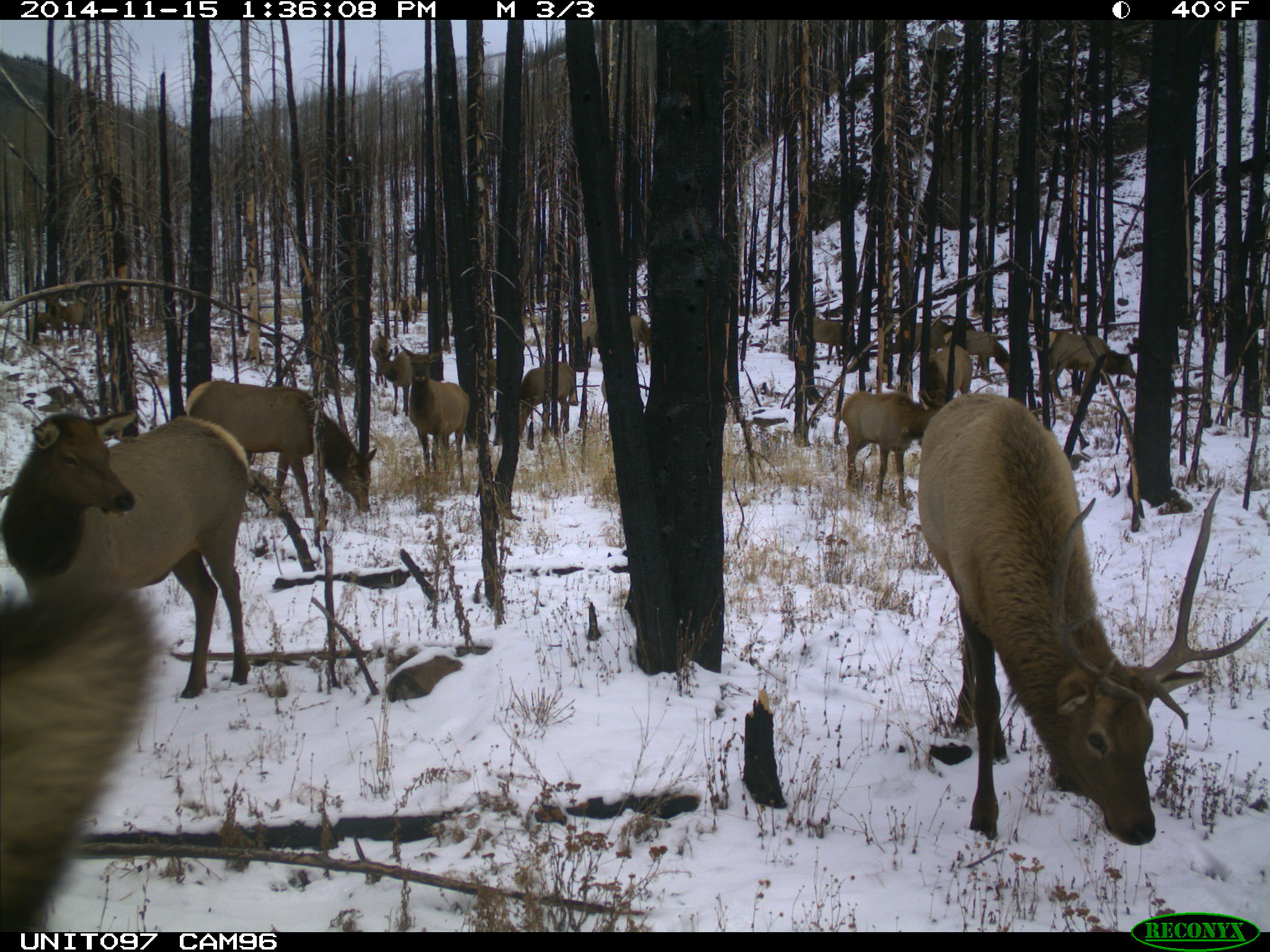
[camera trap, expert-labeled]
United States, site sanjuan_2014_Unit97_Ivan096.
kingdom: Animalia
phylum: Chordata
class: Mammalia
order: Artiodactyla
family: Cervidae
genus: Cervus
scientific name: Cervus elaphus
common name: red deer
Cervus elaphus (red deer).